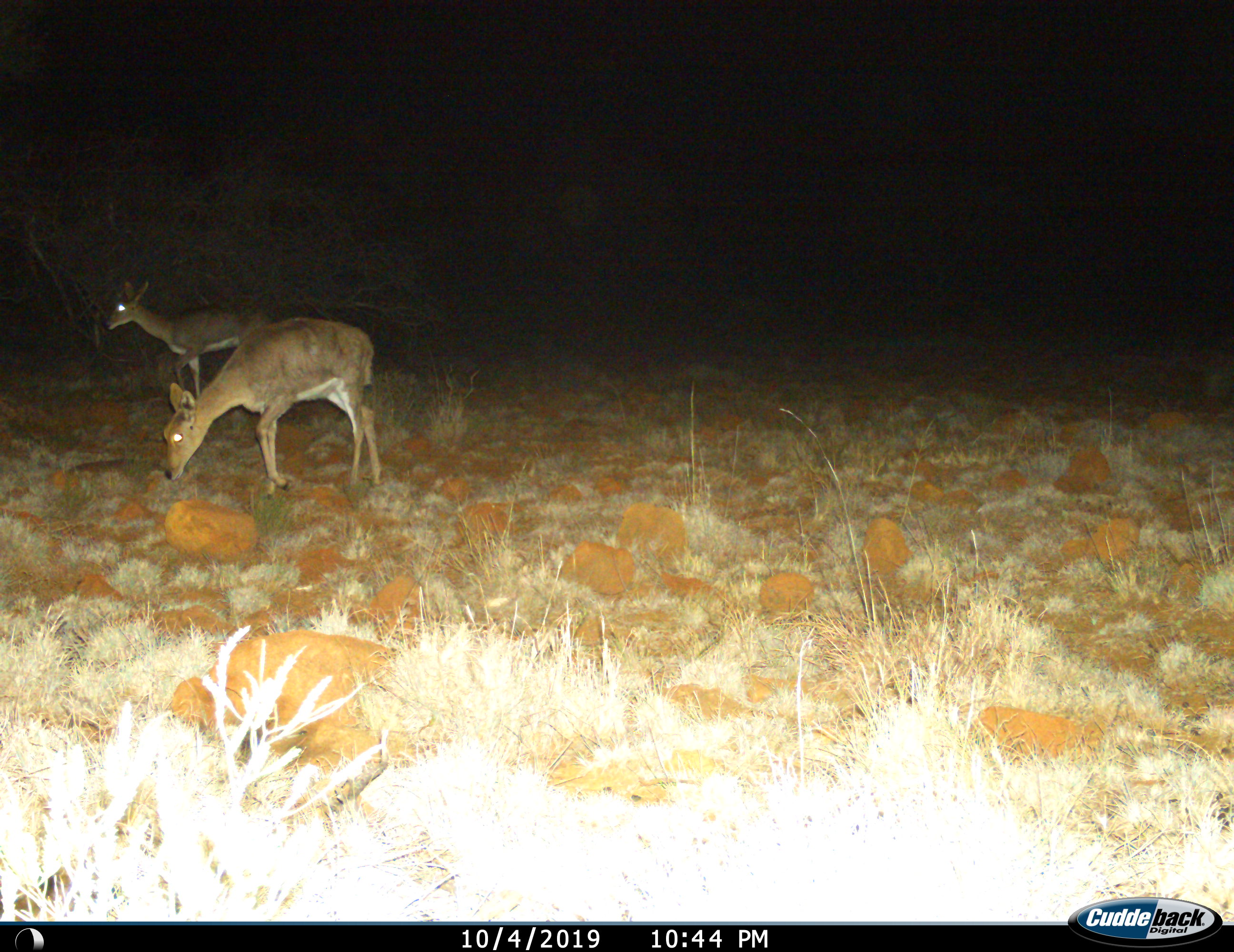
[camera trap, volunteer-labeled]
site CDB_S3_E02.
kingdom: Animalia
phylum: Chordata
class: Mammalia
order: Artiodactyla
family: Bovidae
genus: Redunca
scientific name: Redunca fulvorufula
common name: mountain reedbuck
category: reedbuckmountain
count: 2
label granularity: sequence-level